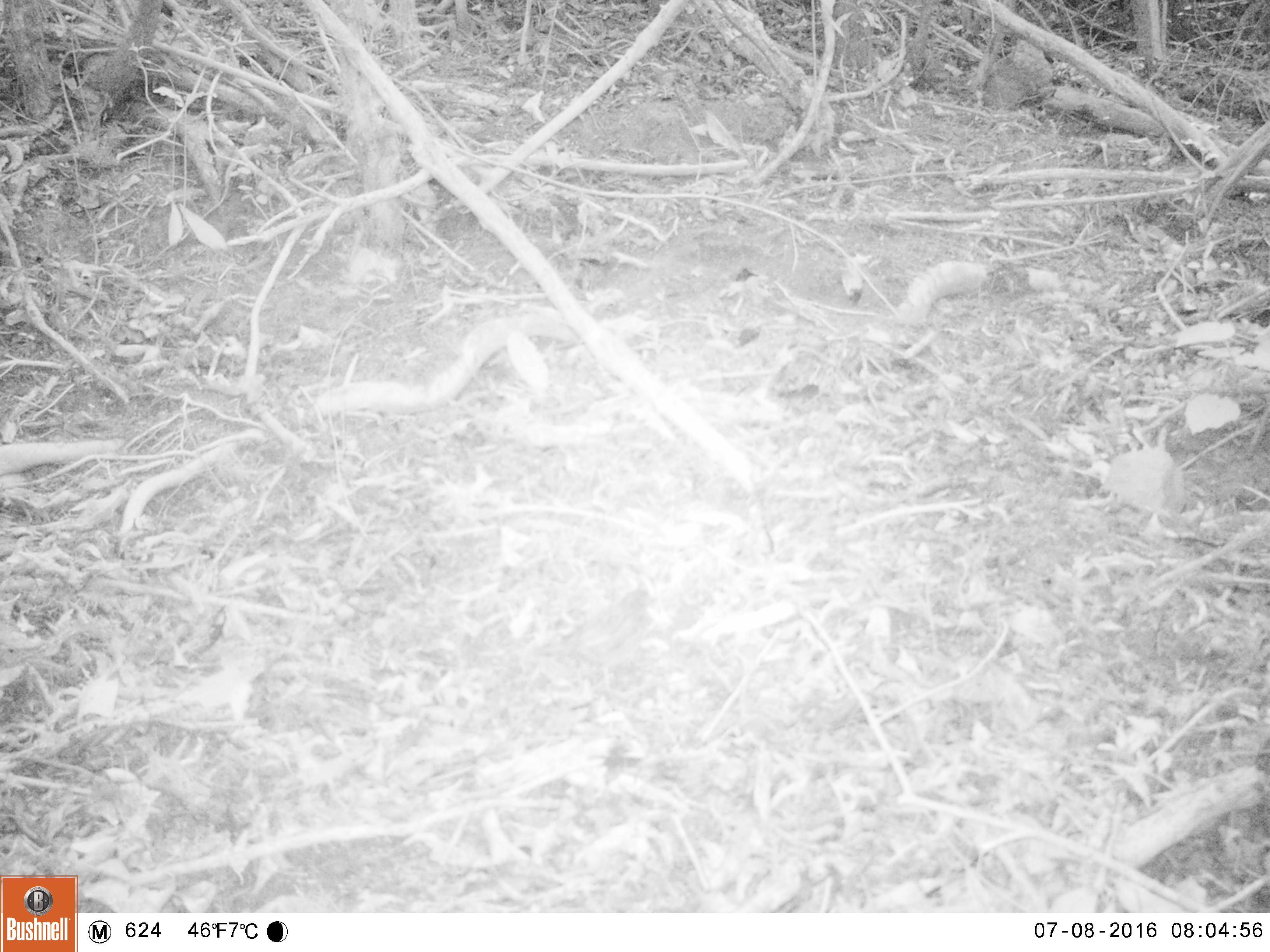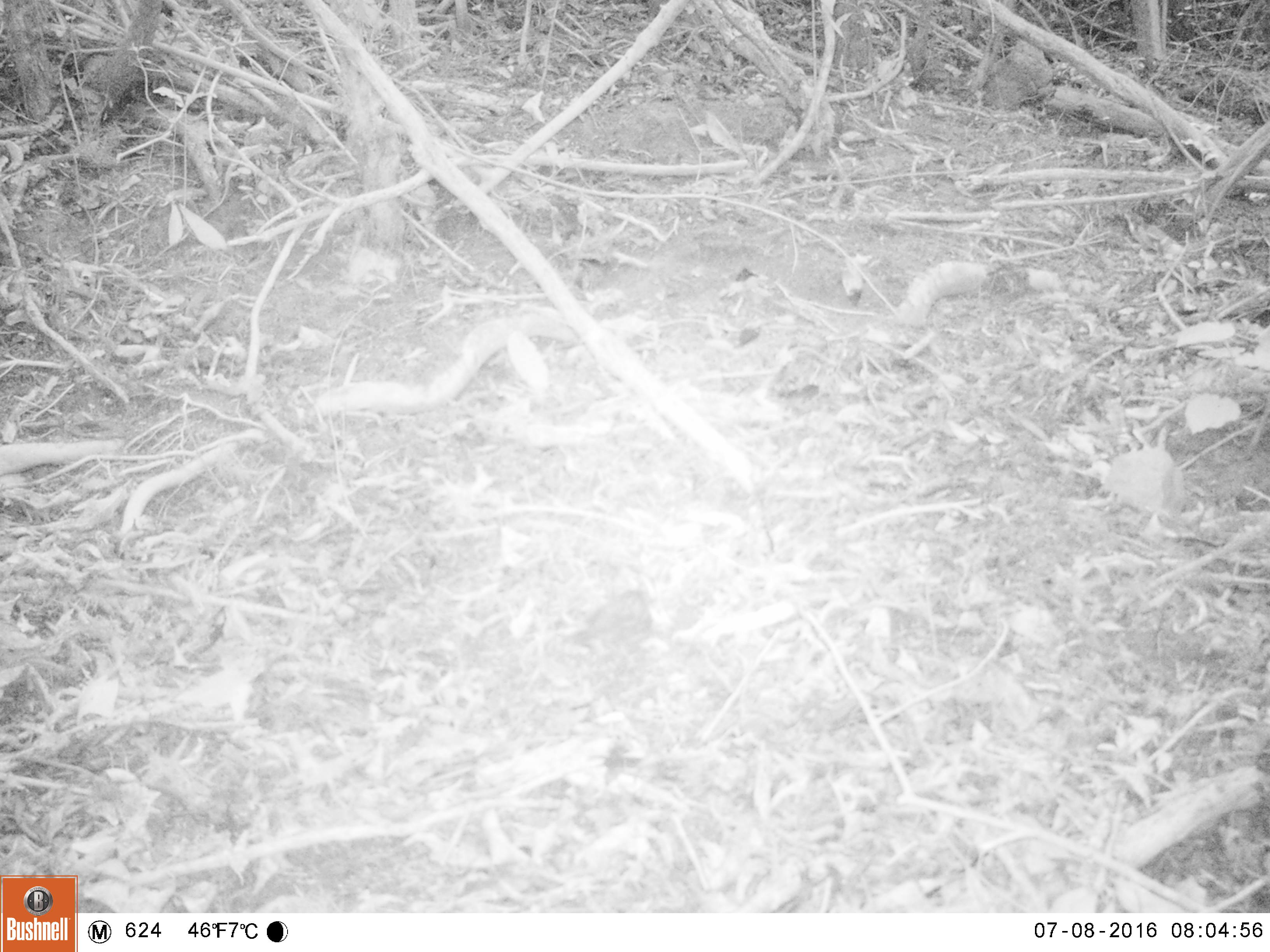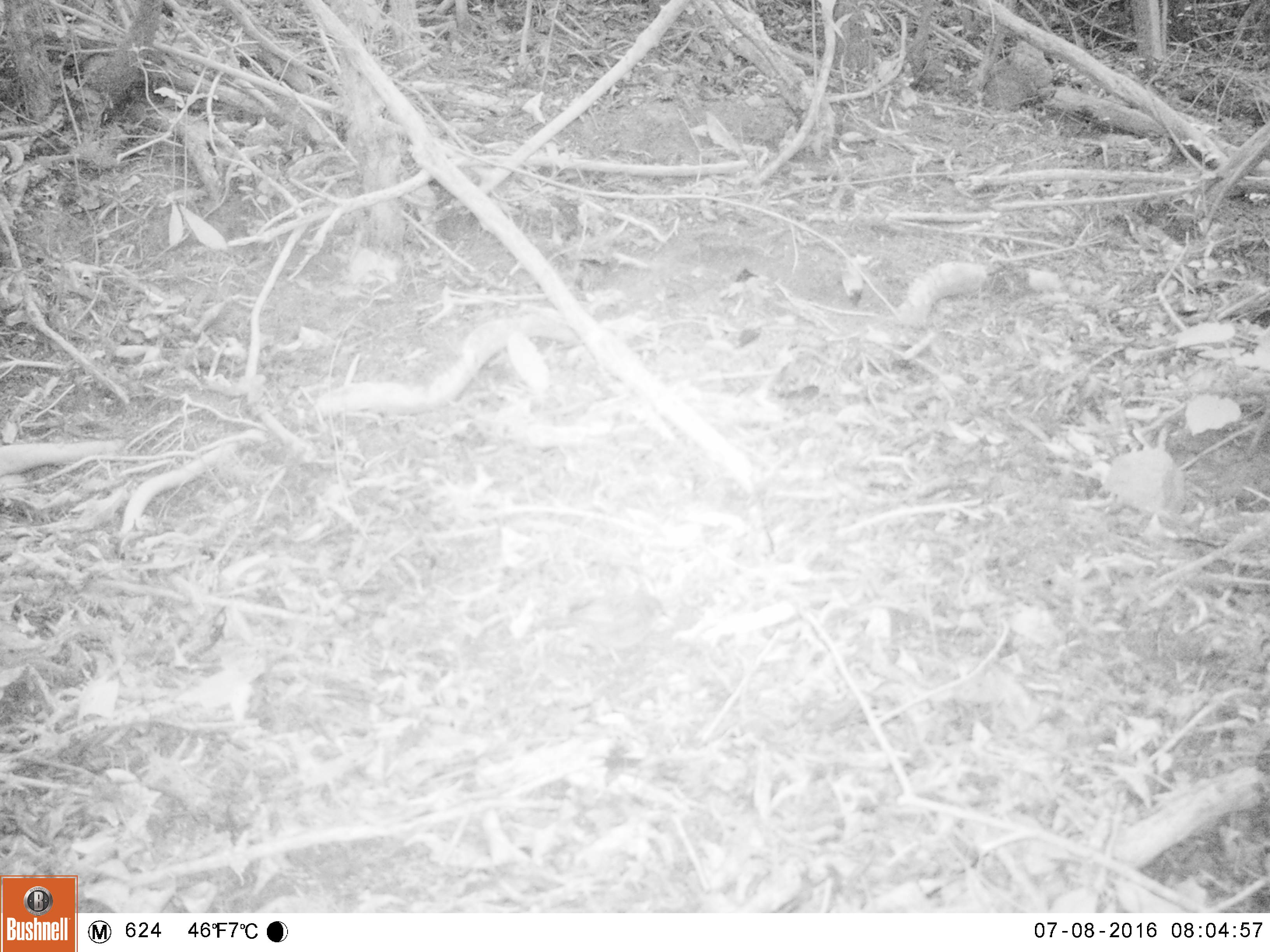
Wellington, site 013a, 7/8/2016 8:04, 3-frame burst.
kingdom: Animalia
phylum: Chordata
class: Aves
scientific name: Aves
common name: bird